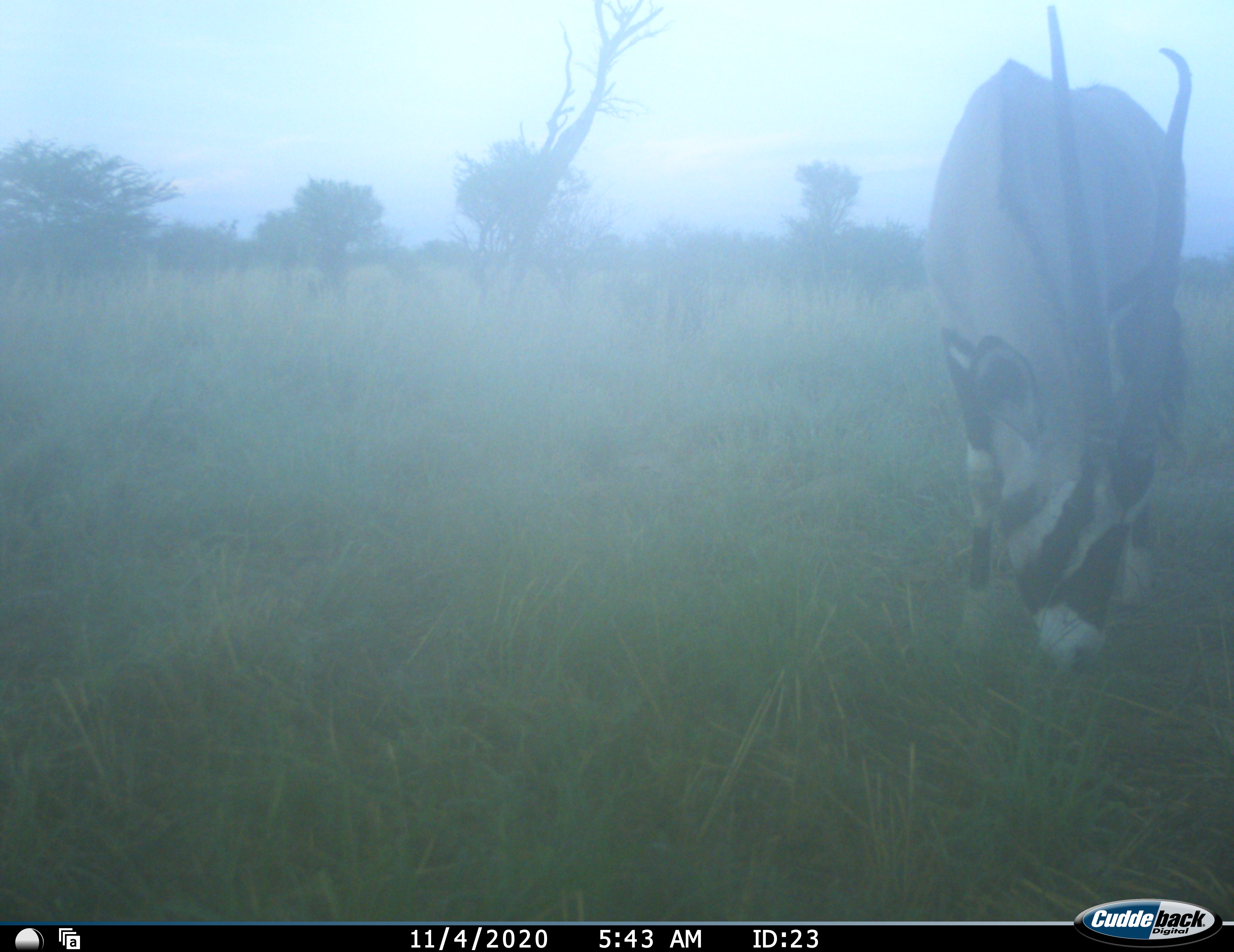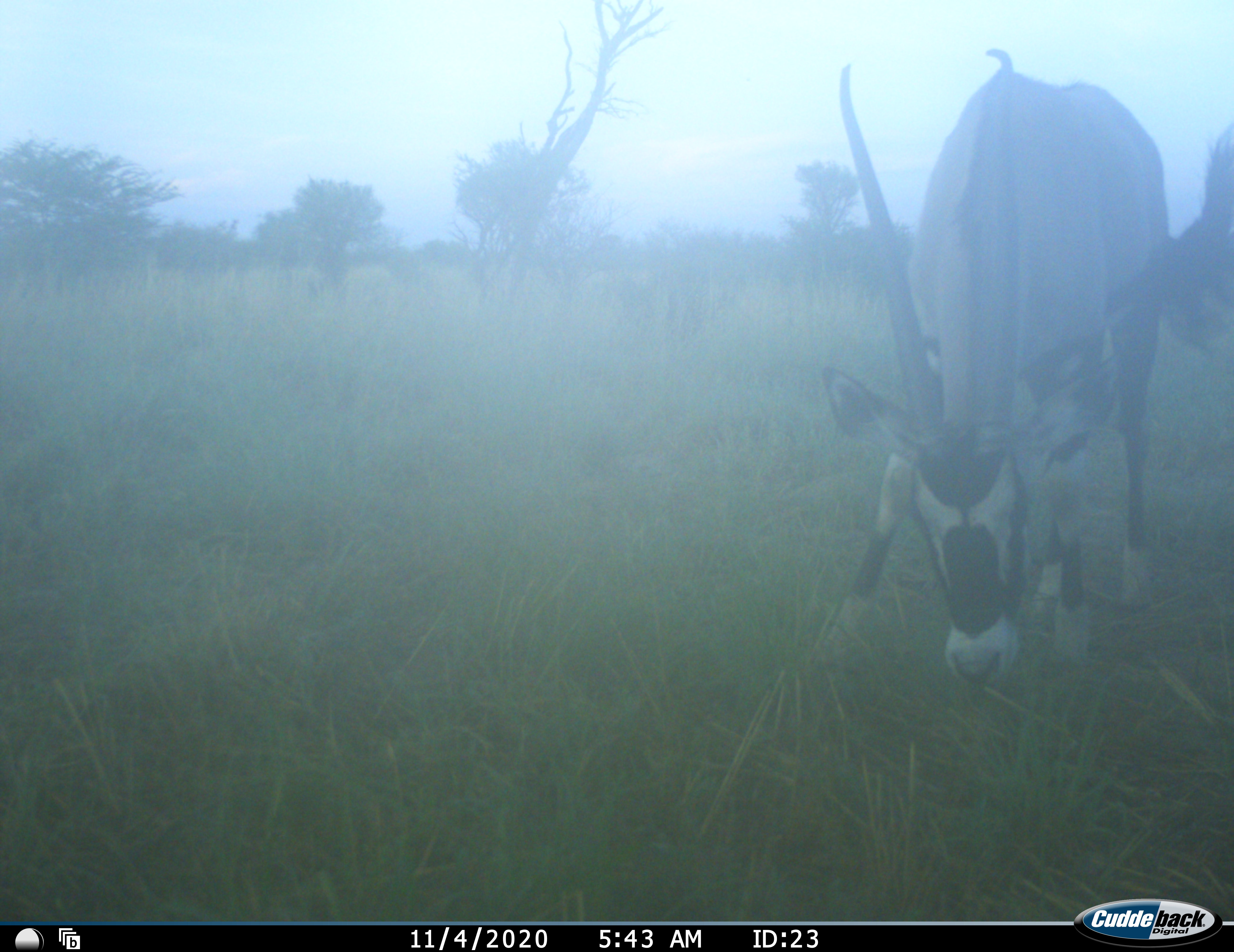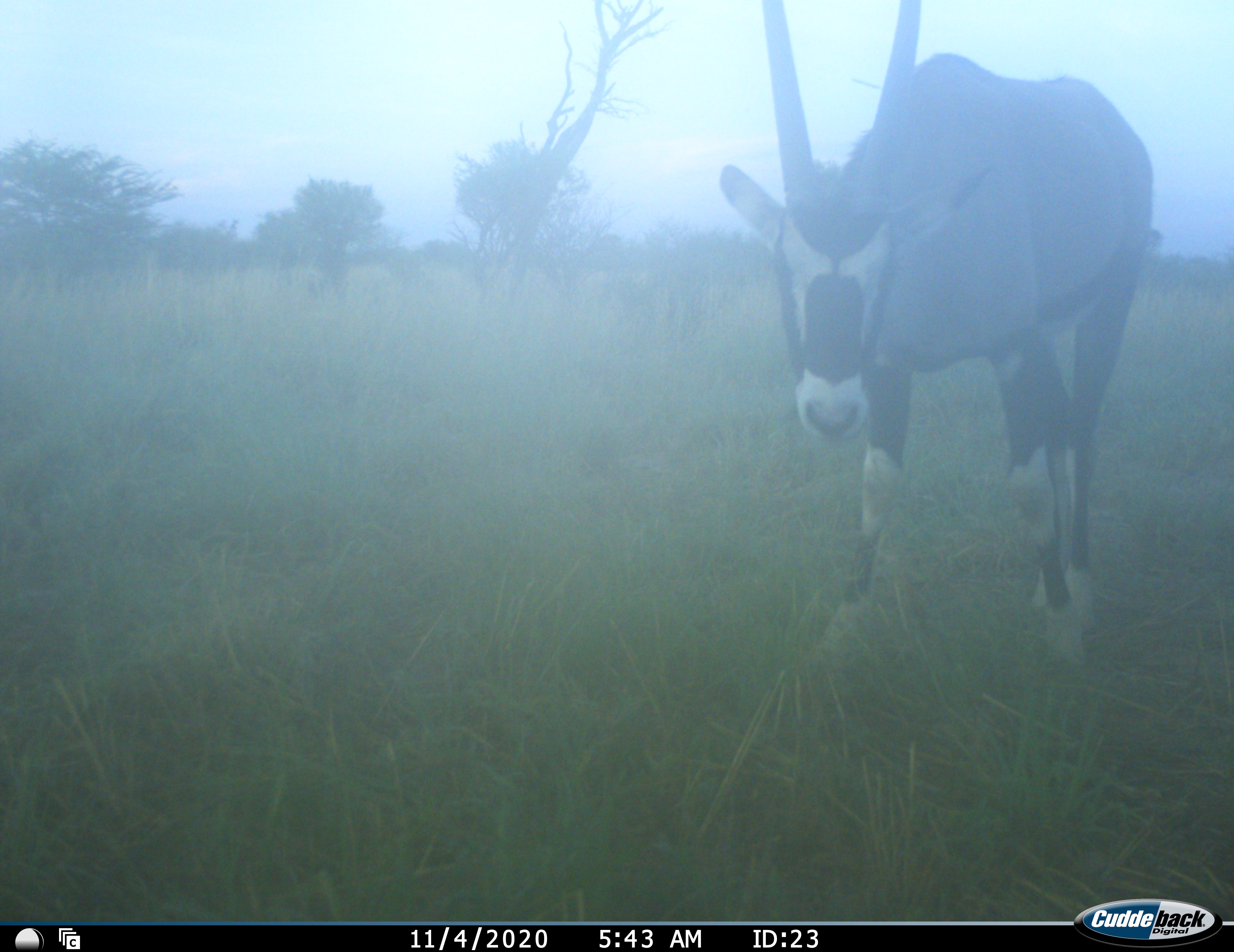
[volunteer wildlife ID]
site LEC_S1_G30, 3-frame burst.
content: unidentified animal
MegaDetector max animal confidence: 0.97